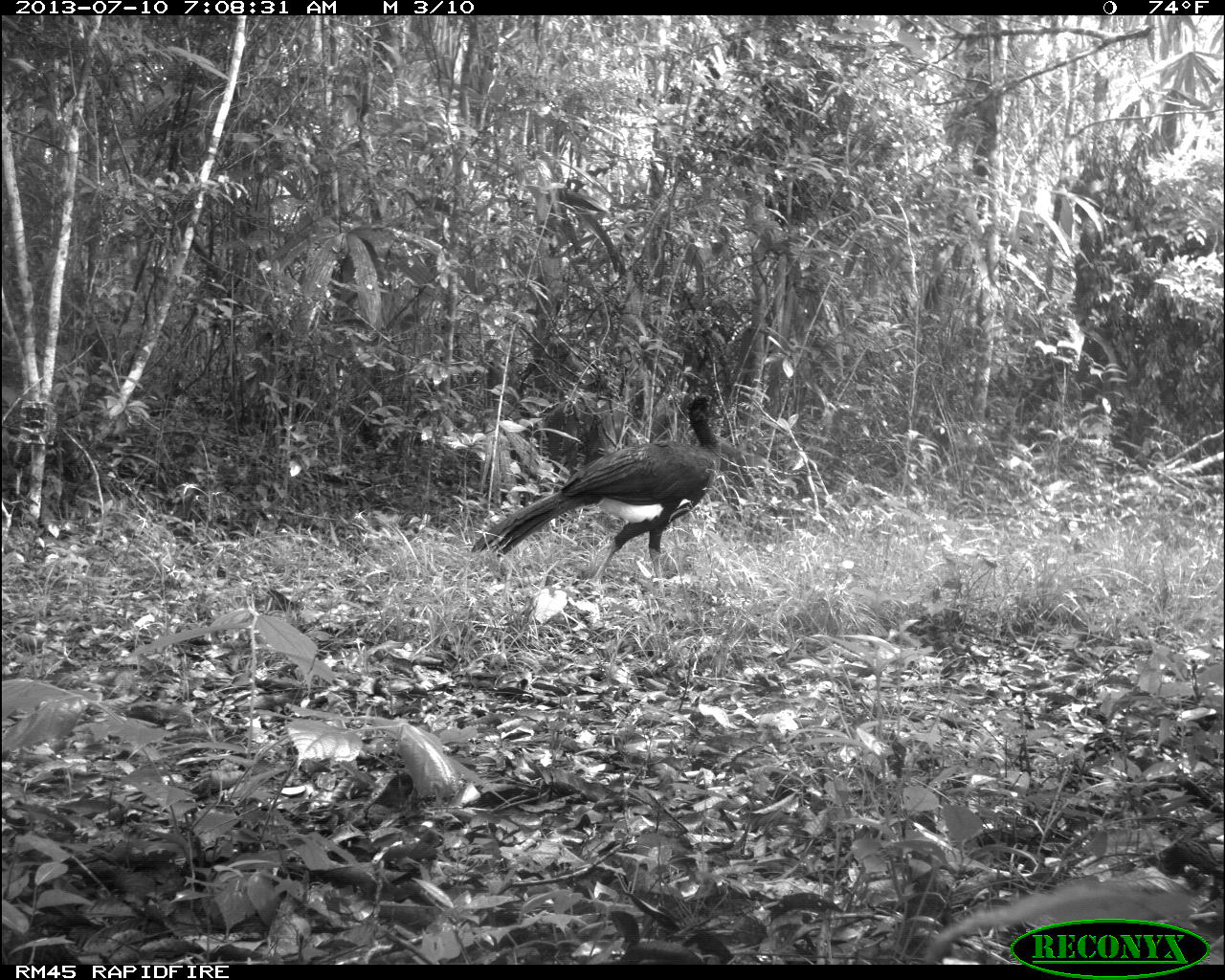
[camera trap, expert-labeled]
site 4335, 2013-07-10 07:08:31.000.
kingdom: Animalia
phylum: Chordata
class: Aves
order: Galliformes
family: Cracidae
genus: Crax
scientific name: Crax rubra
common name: great curassow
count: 1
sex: male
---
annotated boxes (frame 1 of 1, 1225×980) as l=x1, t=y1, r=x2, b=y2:
crax rubra: l=471, t=391, r=721, b=594